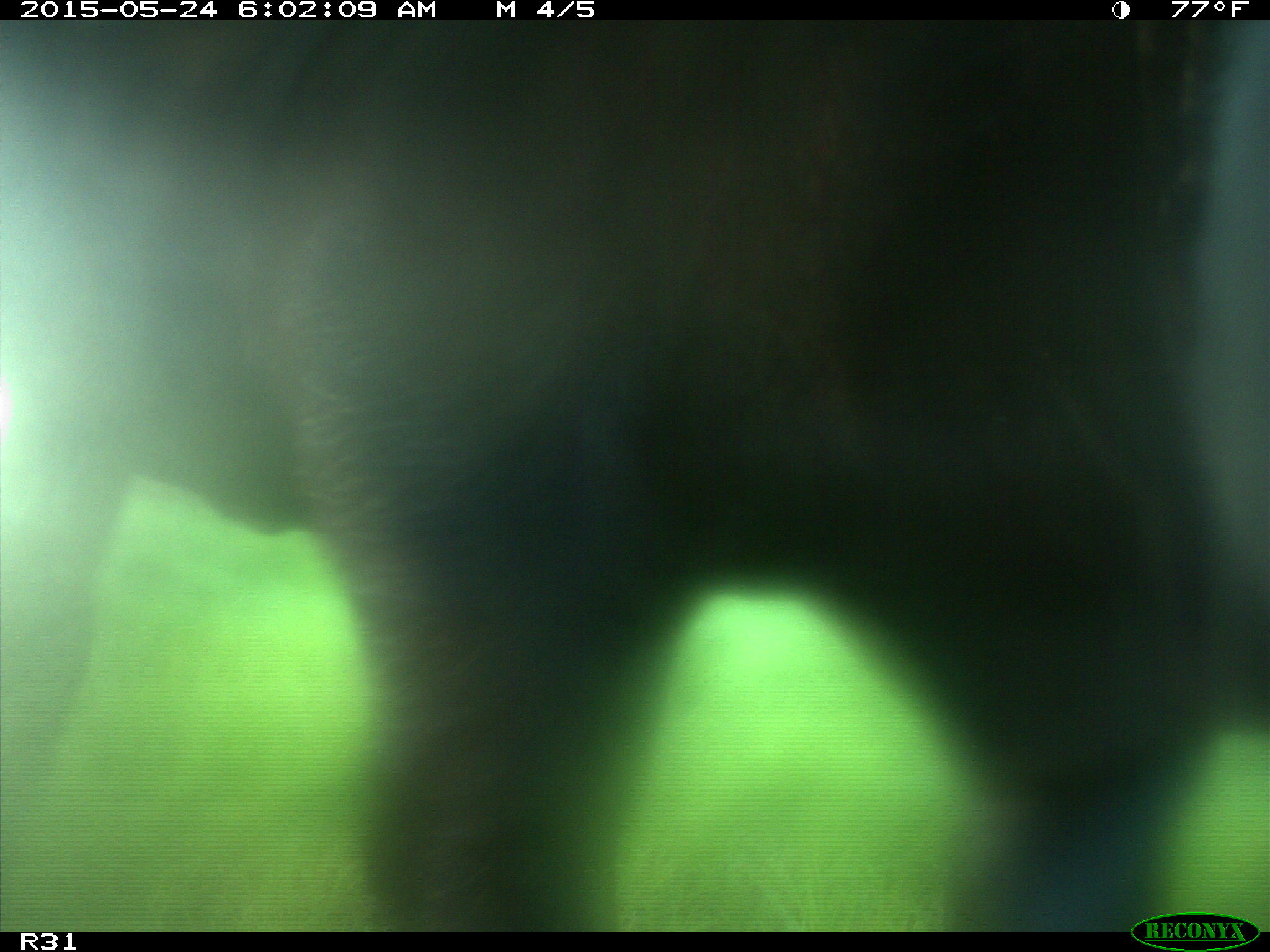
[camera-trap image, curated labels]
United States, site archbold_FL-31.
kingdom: Animalia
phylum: Chordata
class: Mammalia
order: Artiodactyla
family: Bovidae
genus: Bos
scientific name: Bos taurus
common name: domestic cow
Bos taurus (domestic cow).